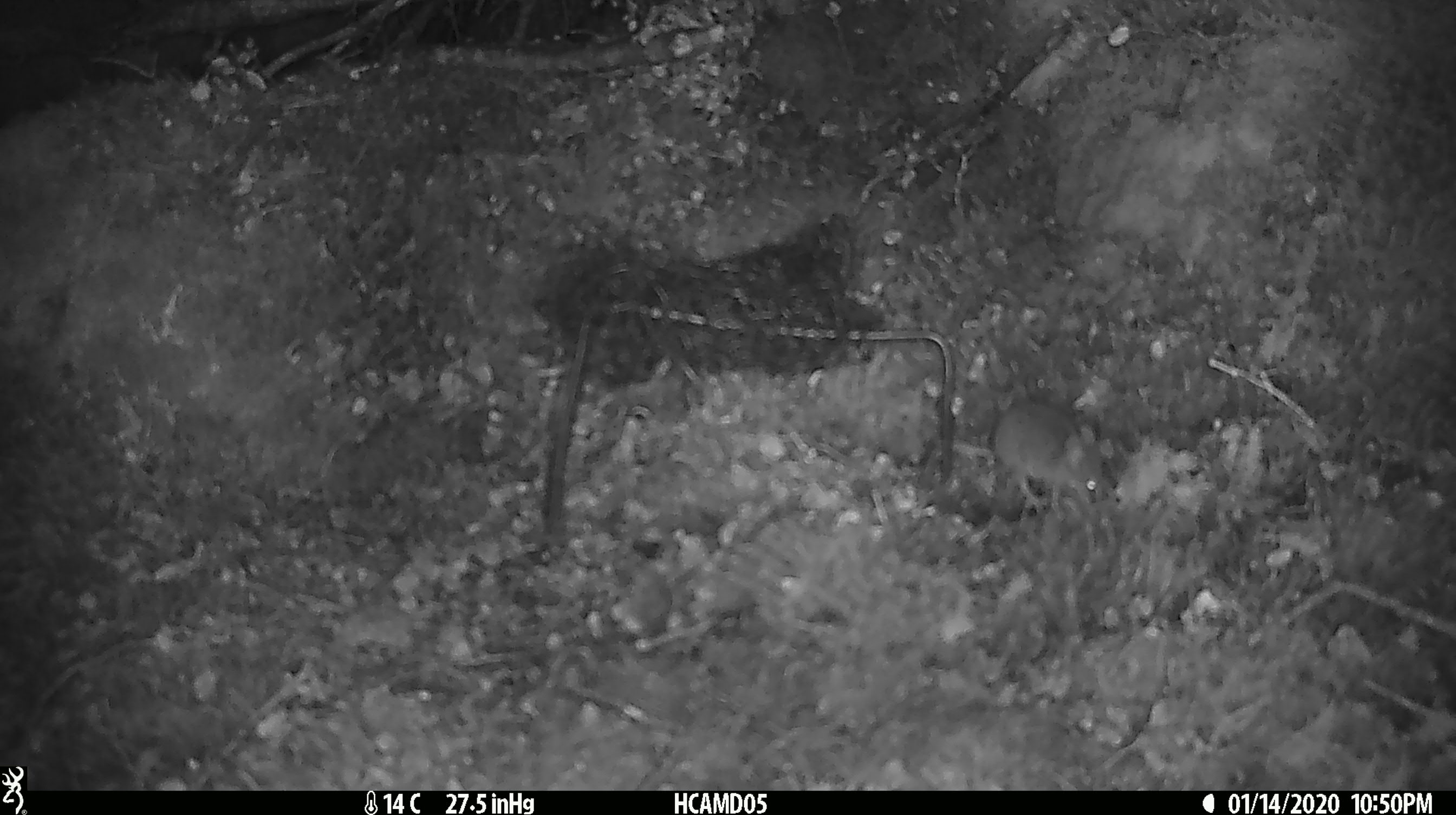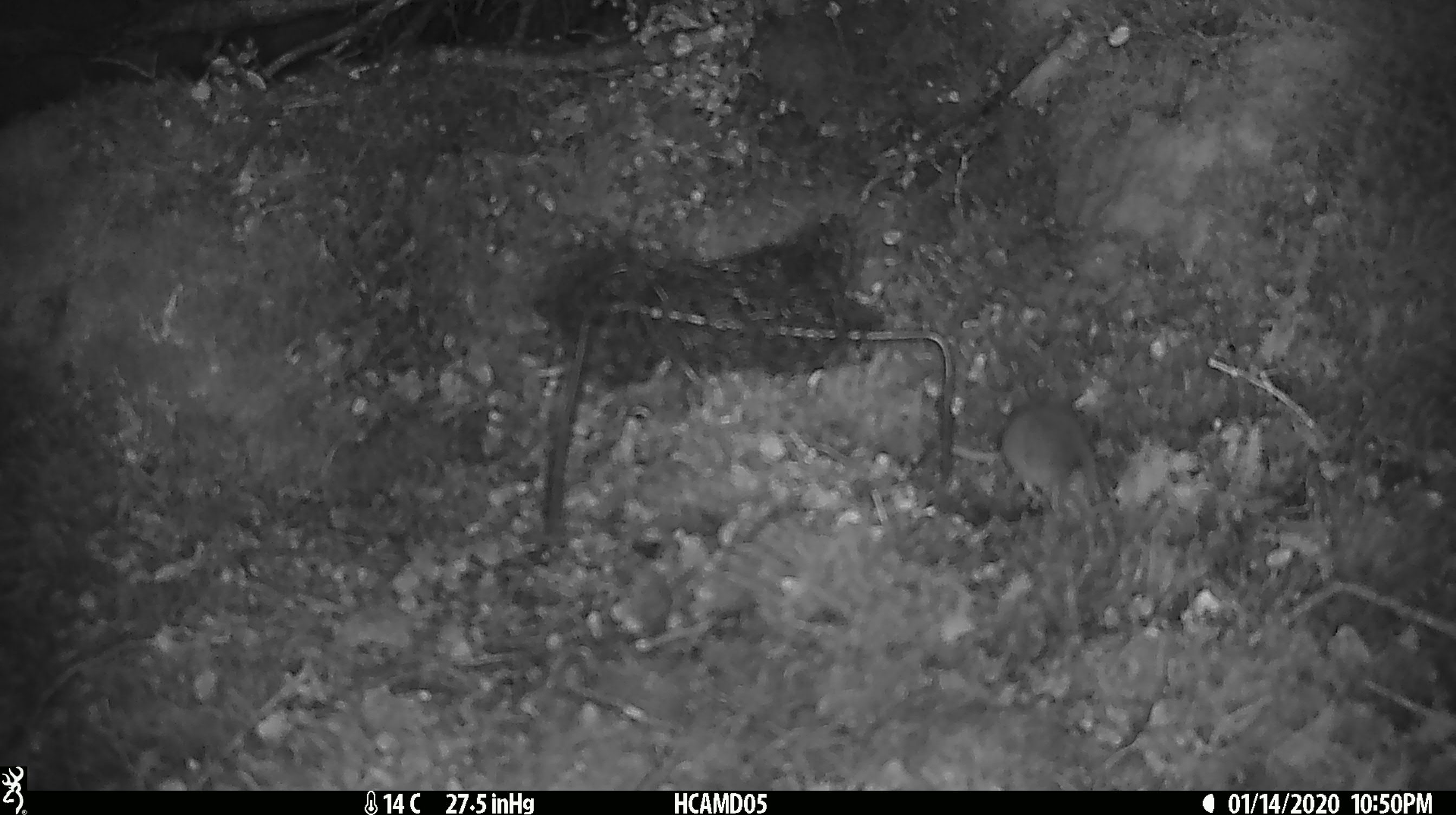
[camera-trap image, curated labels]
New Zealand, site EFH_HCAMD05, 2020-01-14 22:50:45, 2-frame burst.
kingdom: Animalia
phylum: Chordata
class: Mammalia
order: Rodentia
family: Muridae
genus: Mus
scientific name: Mus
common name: mouse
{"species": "mouse (Mus)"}